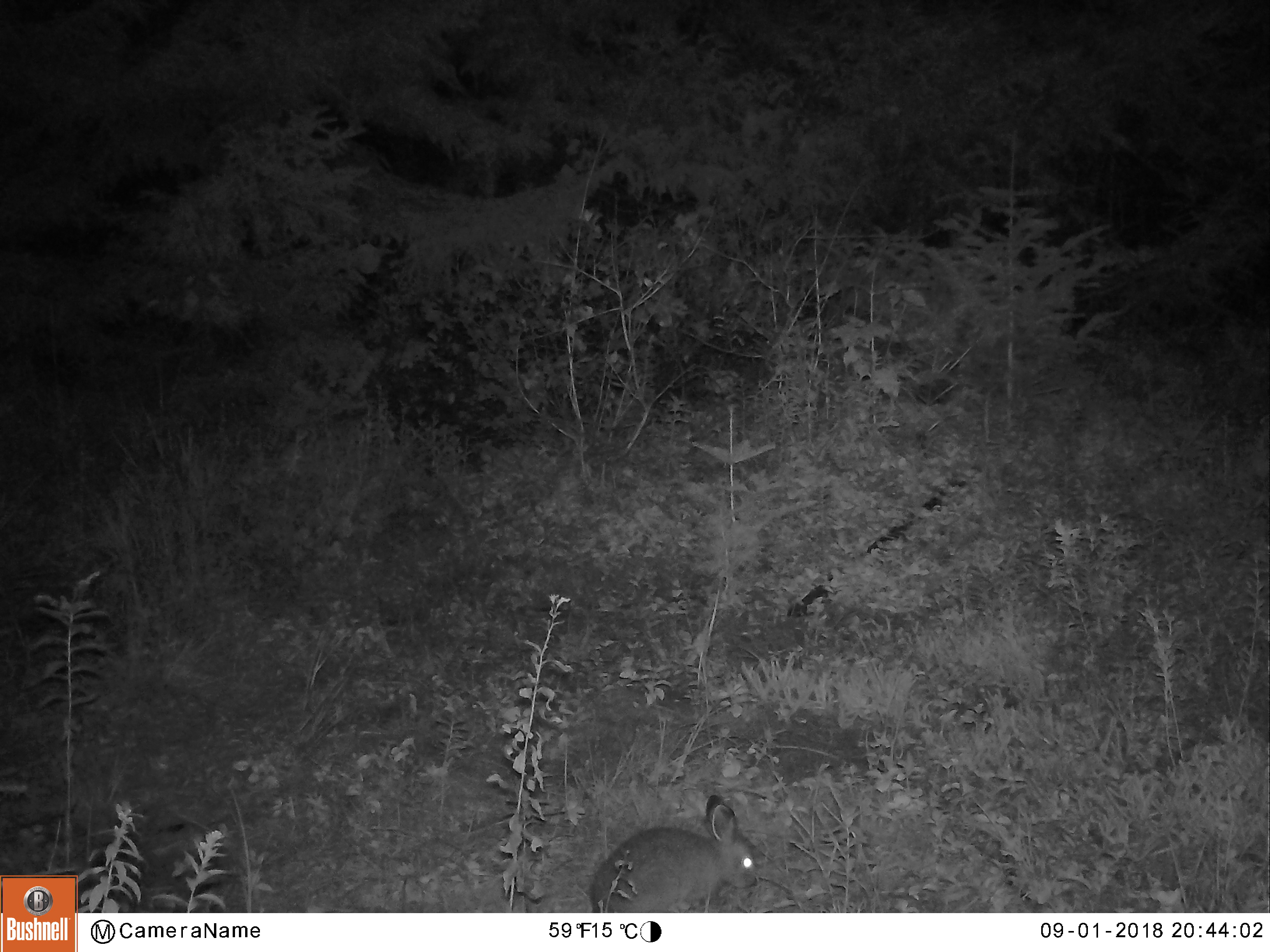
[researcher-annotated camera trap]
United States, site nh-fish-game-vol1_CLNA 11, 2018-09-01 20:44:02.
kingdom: Animalia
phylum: Chordata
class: Mammalia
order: Lagomorpha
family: Leporidae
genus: Lepus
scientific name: Lepus americanus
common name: snowshoe hare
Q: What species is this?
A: Snowshoe hare (Lepus americanus).